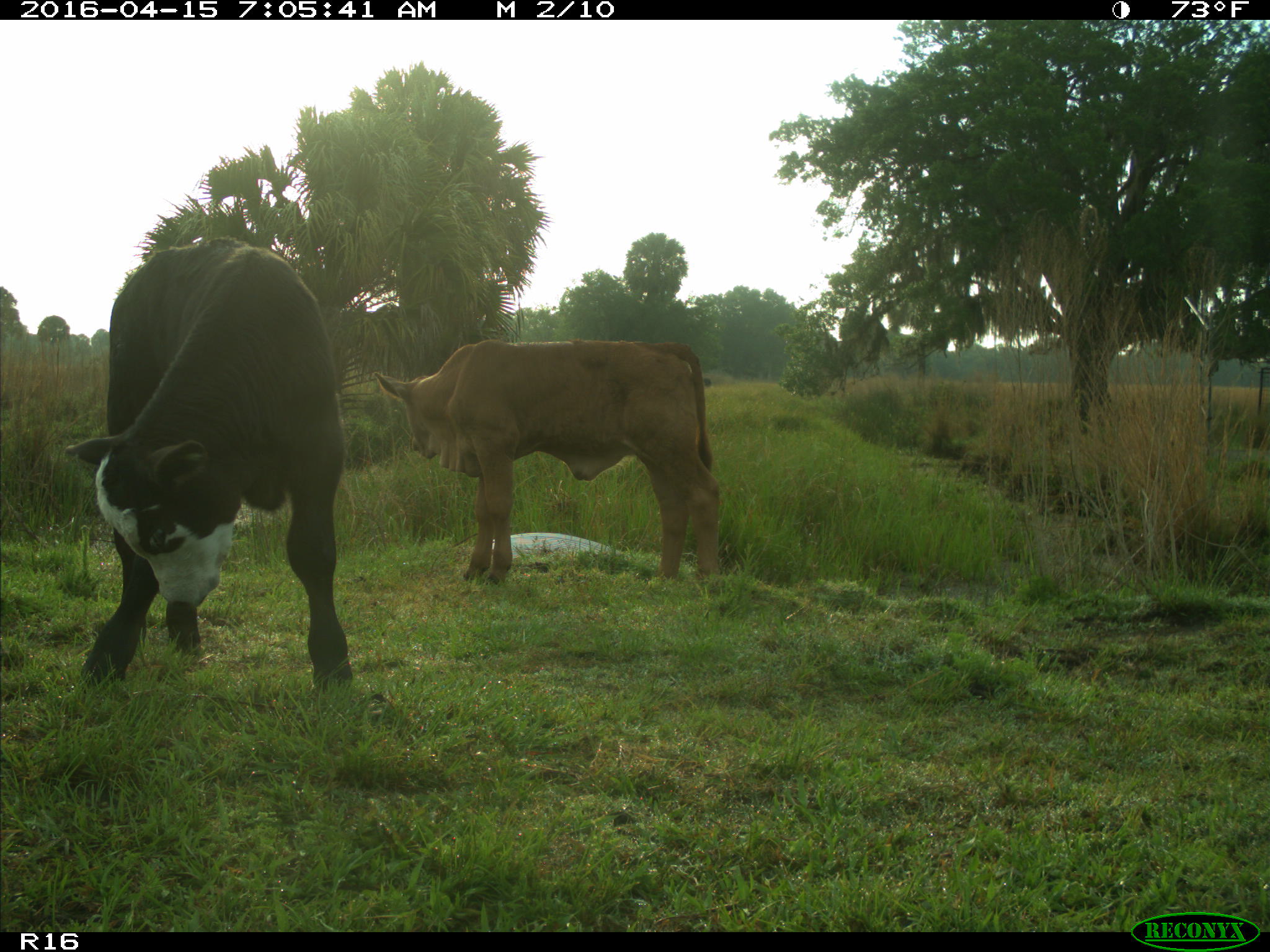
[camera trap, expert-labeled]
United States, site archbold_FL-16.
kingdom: Animalia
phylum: Chordata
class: Mammalia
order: Artiodactyla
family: Bovidae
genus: Bos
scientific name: Bos taurus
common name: domestic cow